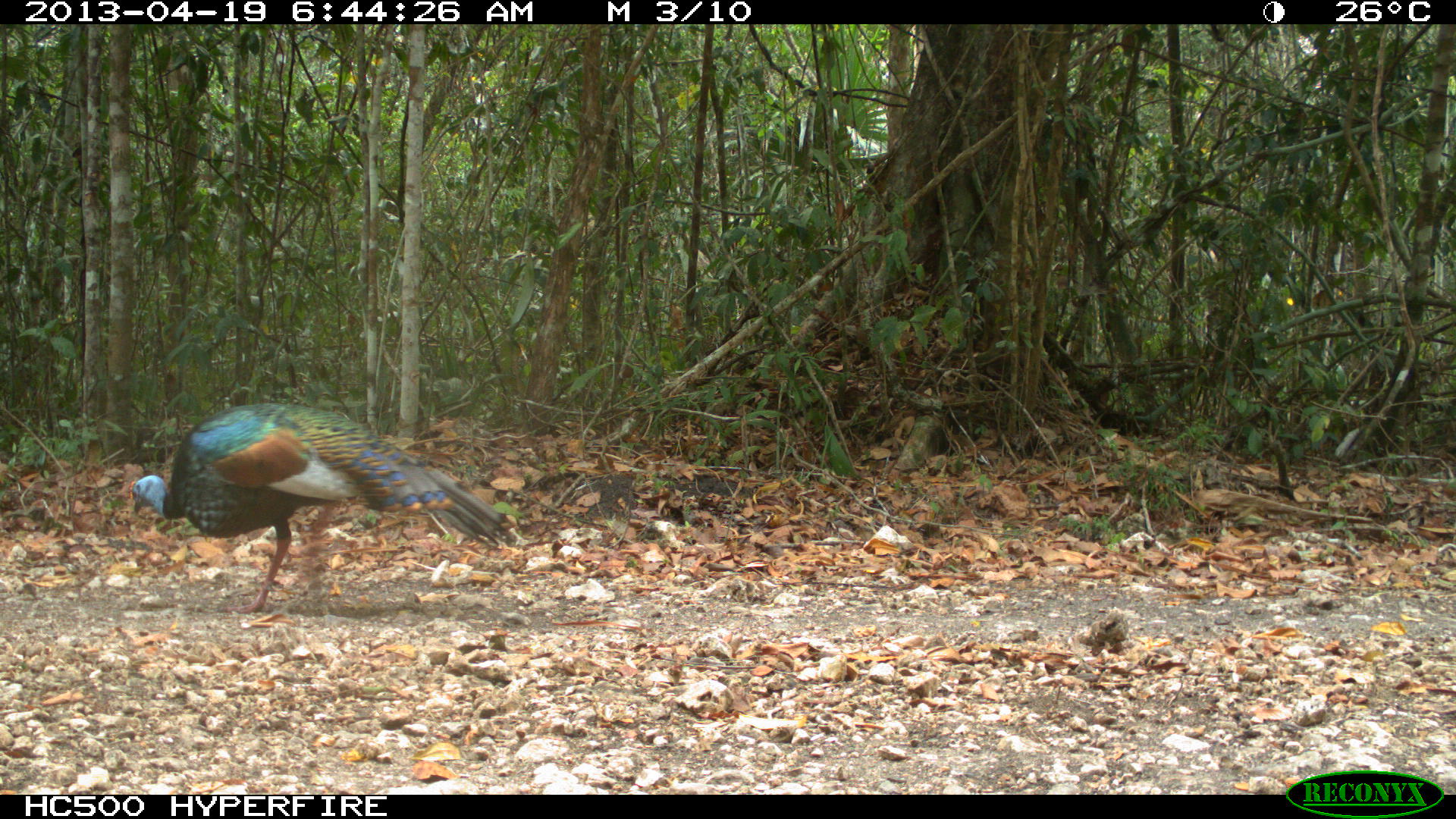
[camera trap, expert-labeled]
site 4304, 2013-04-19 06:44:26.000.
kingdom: Animalia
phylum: Chordata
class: Aves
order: Galliformes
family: Phasianidae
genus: Meleagris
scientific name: Meleagris ocellata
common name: ocellated turkey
Meleagris ocellata (ocellated turkey), count 1, sex male.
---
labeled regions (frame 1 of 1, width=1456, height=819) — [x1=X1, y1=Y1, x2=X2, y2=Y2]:
meleagris ocellata: [x1=128, y1=400, x2=517, y2=614]